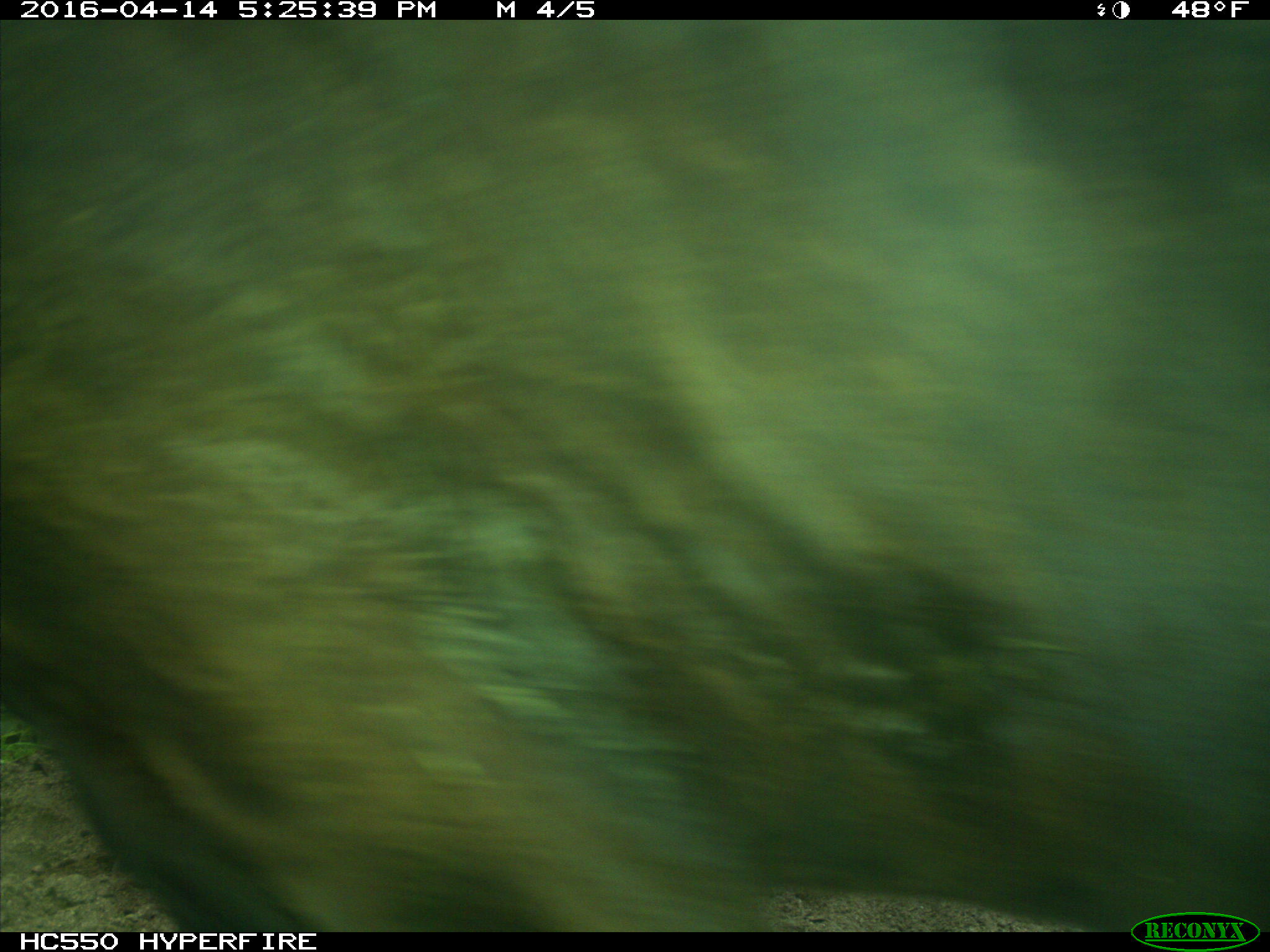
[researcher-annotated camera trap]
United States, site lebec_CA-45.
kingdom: Animalia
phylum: Chordata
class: Mammalia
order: Artiodactyla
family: Bovidae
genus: Bos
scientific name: Bos taurus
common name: domestic cow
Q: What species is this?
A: Bos taurus (domestic cow).